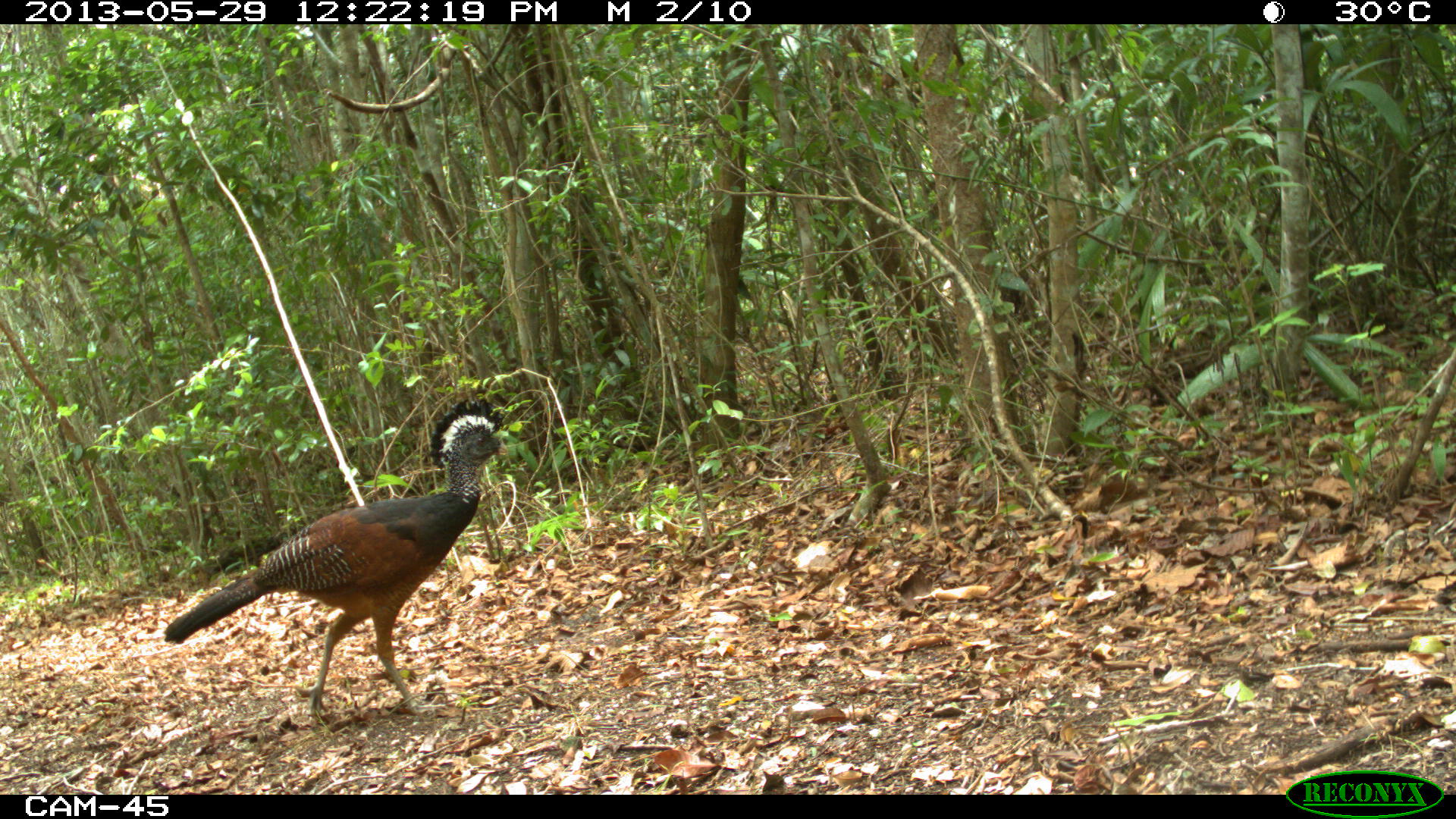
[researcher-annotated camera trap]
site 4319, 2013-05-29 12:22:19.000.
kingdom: Animalia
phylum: Chordata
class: Aves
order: Galliformes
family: Cracidae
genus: Crax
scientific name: Crax rubra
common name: great curassow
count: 1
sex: female